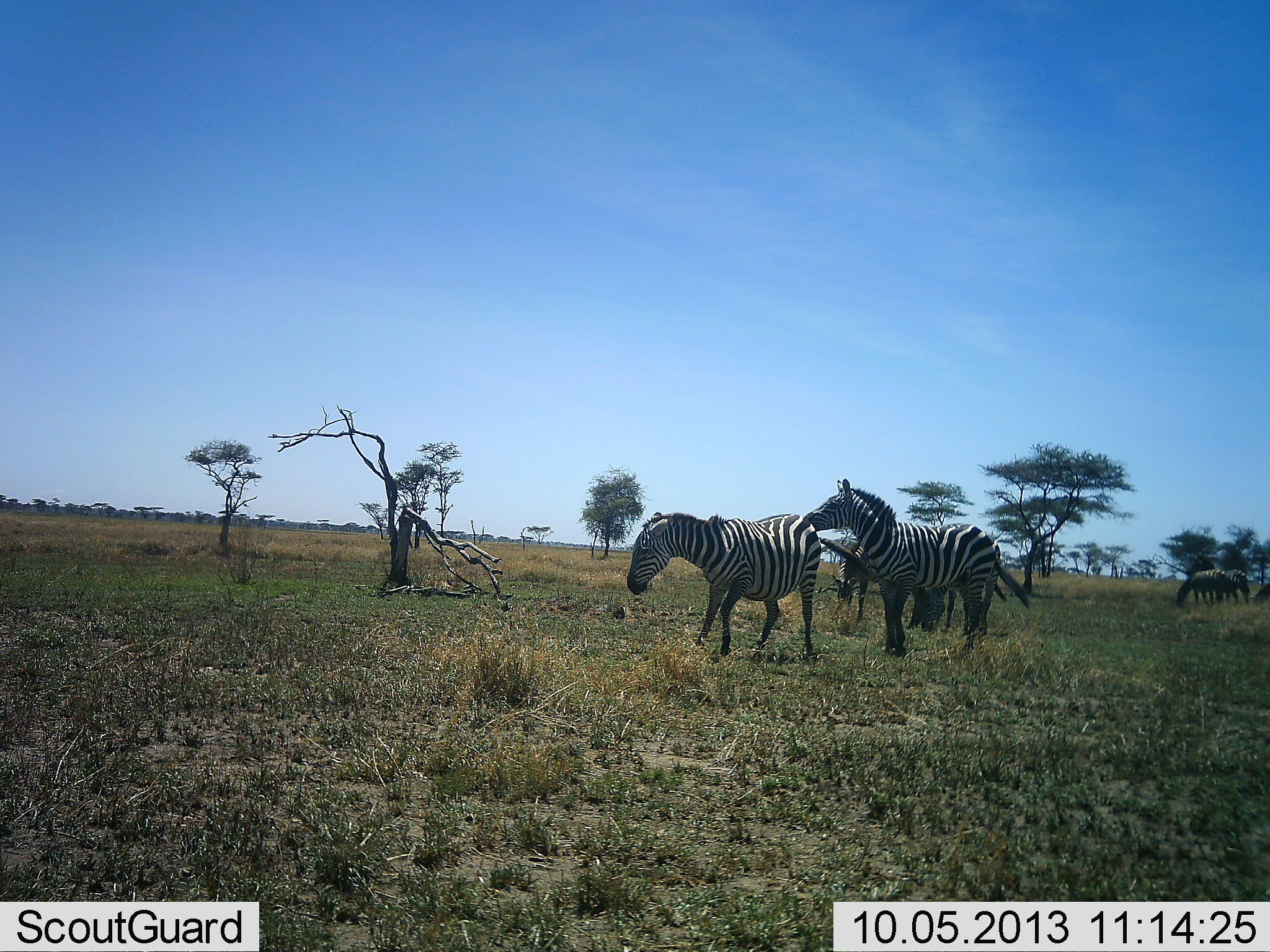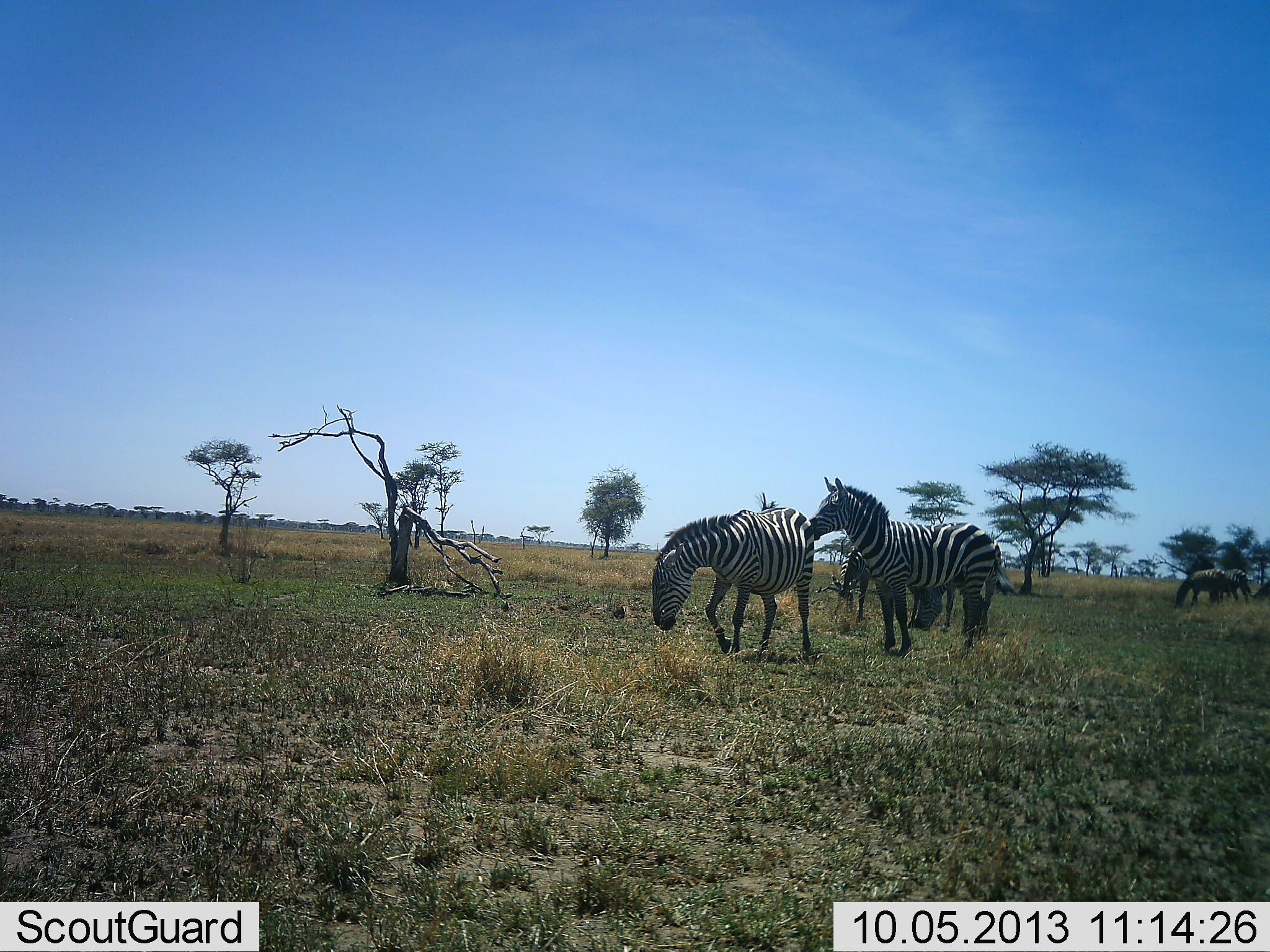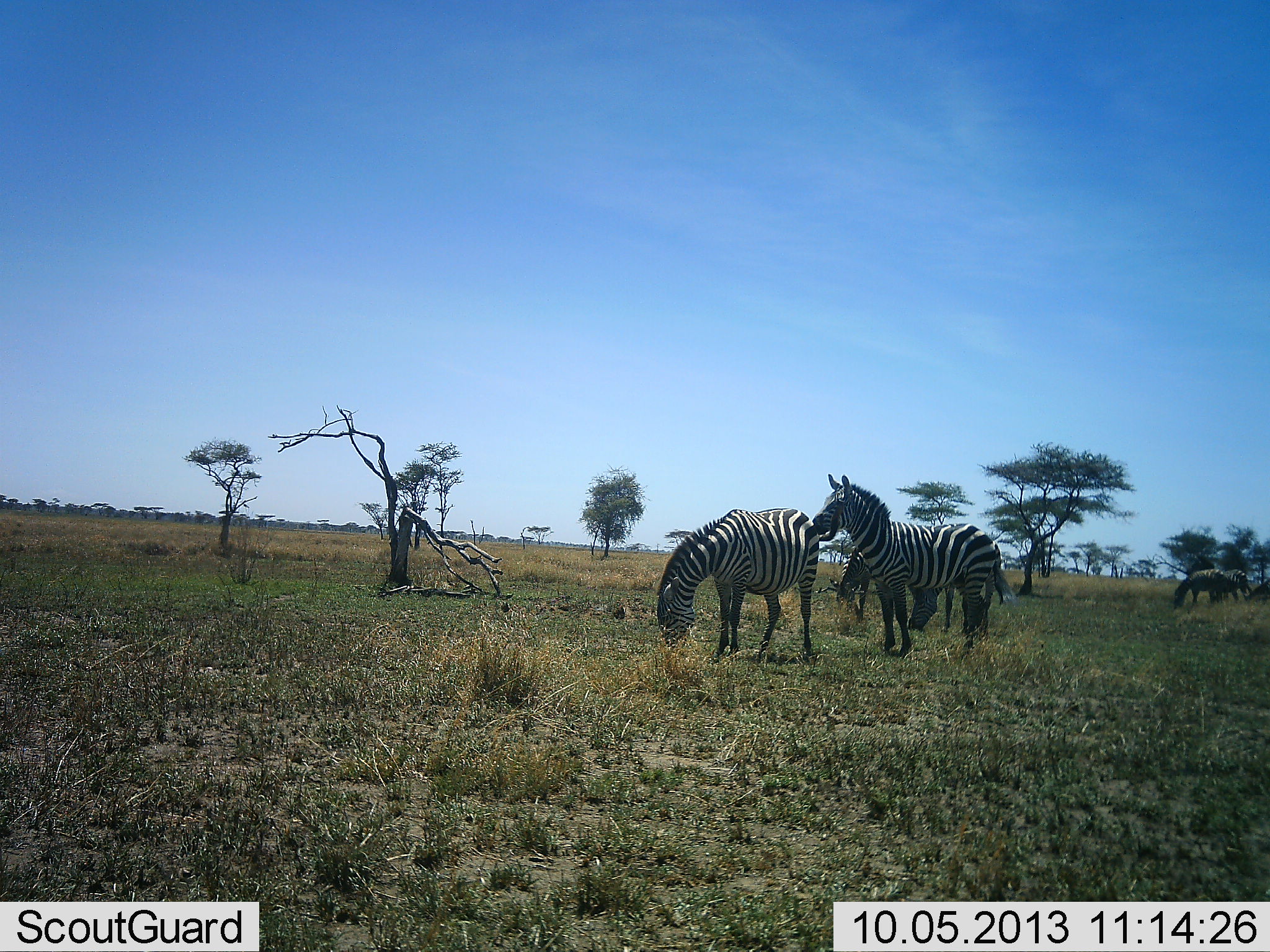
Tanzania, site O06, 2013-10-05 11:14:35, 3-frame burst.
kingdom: Animalia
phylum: Chordata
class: Mammalia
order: Perissodactyla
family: Equidae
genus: Equus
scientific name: Equus quagga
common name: plains zebra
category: zebra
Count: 6.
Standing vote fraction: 54%.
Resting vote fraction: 0%.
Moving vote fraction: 25%.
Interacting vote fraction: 54%.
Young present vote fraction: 0%.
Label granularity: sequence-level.